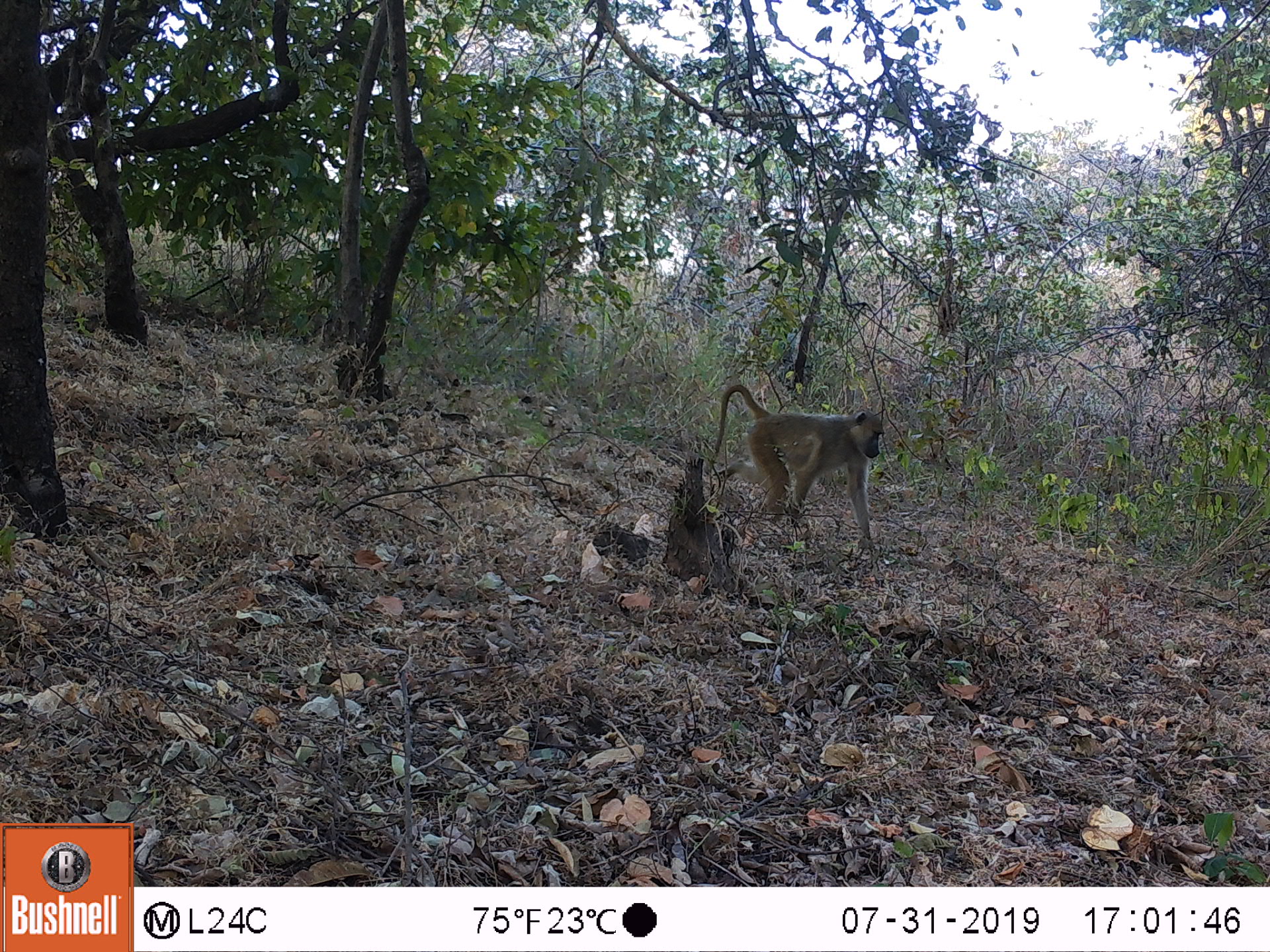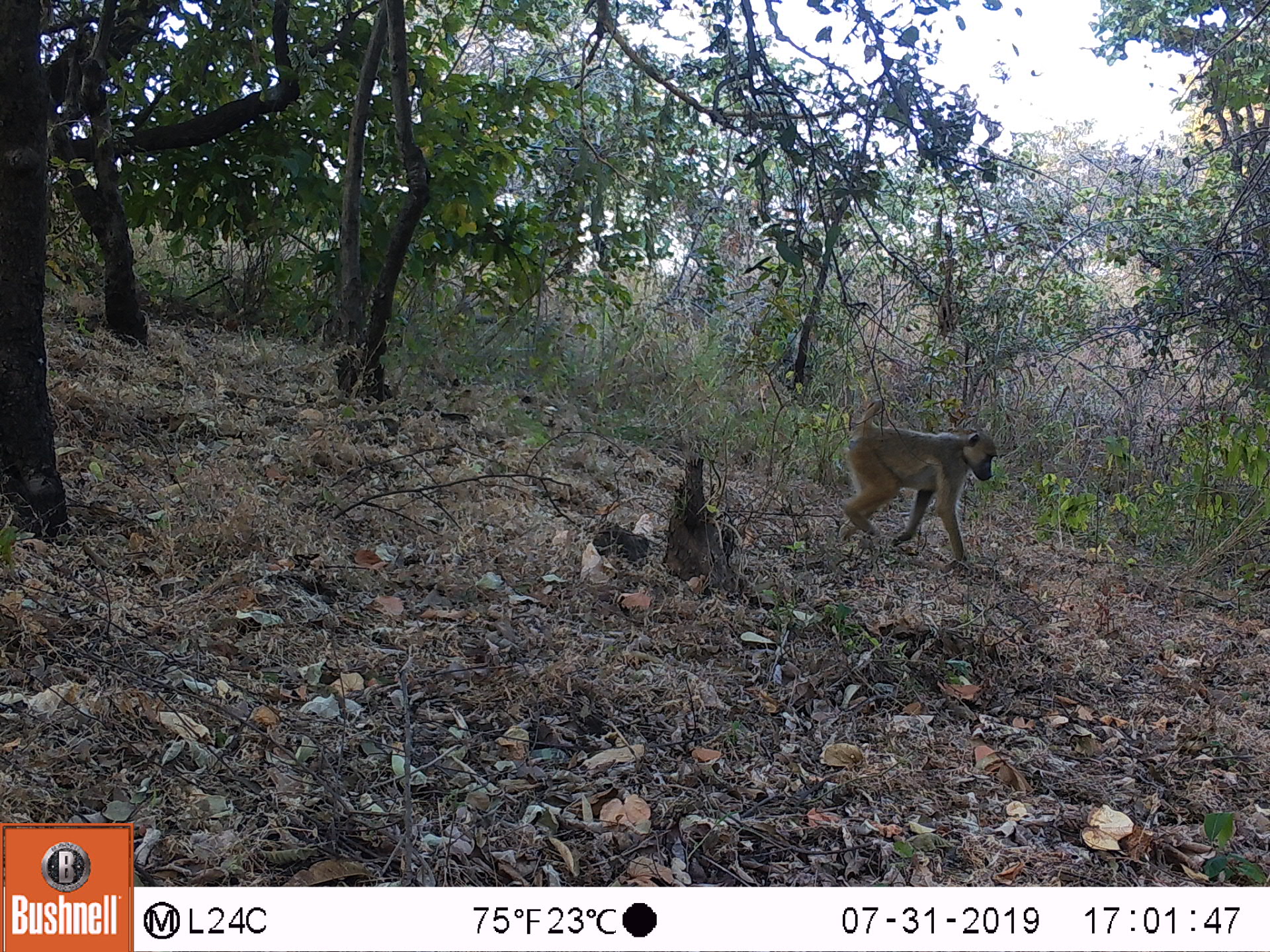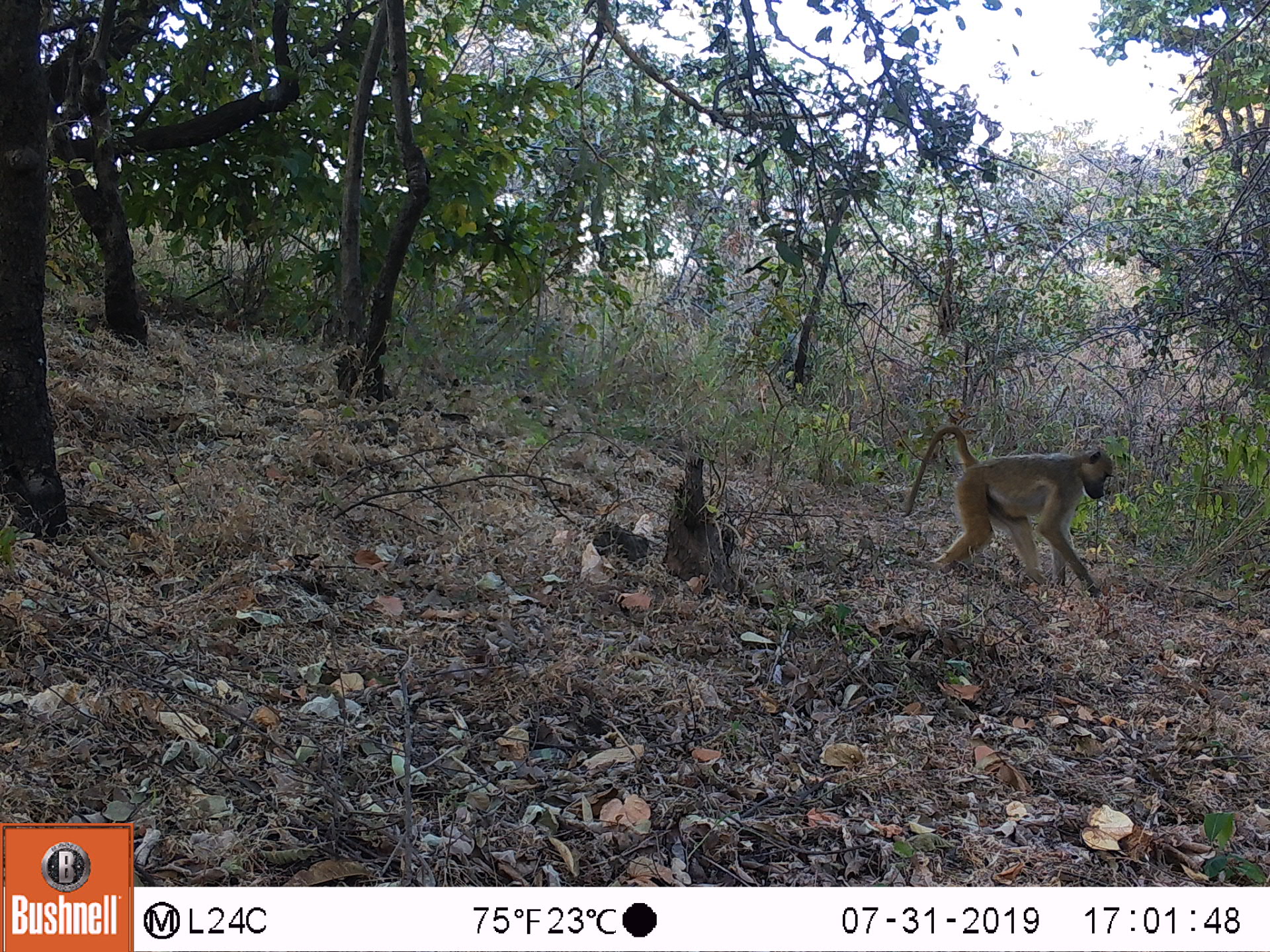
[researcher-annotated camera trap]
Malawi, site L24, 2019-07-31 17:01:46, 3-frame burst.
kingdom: Animalia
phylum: Chordata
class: Mammalia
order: Primates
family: Cercopithecidae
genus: Papio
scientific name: Papio cynocephalus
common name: yellow baboon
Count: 1.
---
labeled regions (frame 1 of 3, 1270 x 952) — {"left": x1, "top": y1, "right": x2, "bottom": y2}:
yellow baboon: {"left": 710, "top": 377, "right": 889, "bottom": 537}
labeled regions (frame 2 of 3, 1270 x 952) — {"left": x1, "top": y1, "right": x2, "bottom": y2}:
yellow baboon: {"left": 835, "top": 401, "right": 995, "bottom": 567}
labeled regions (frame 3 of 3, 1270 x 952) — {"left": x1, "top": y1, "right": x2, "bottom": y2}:
yellow baboon: {"left": 905, "top": 421, "right": 1115, "bottom": 596}